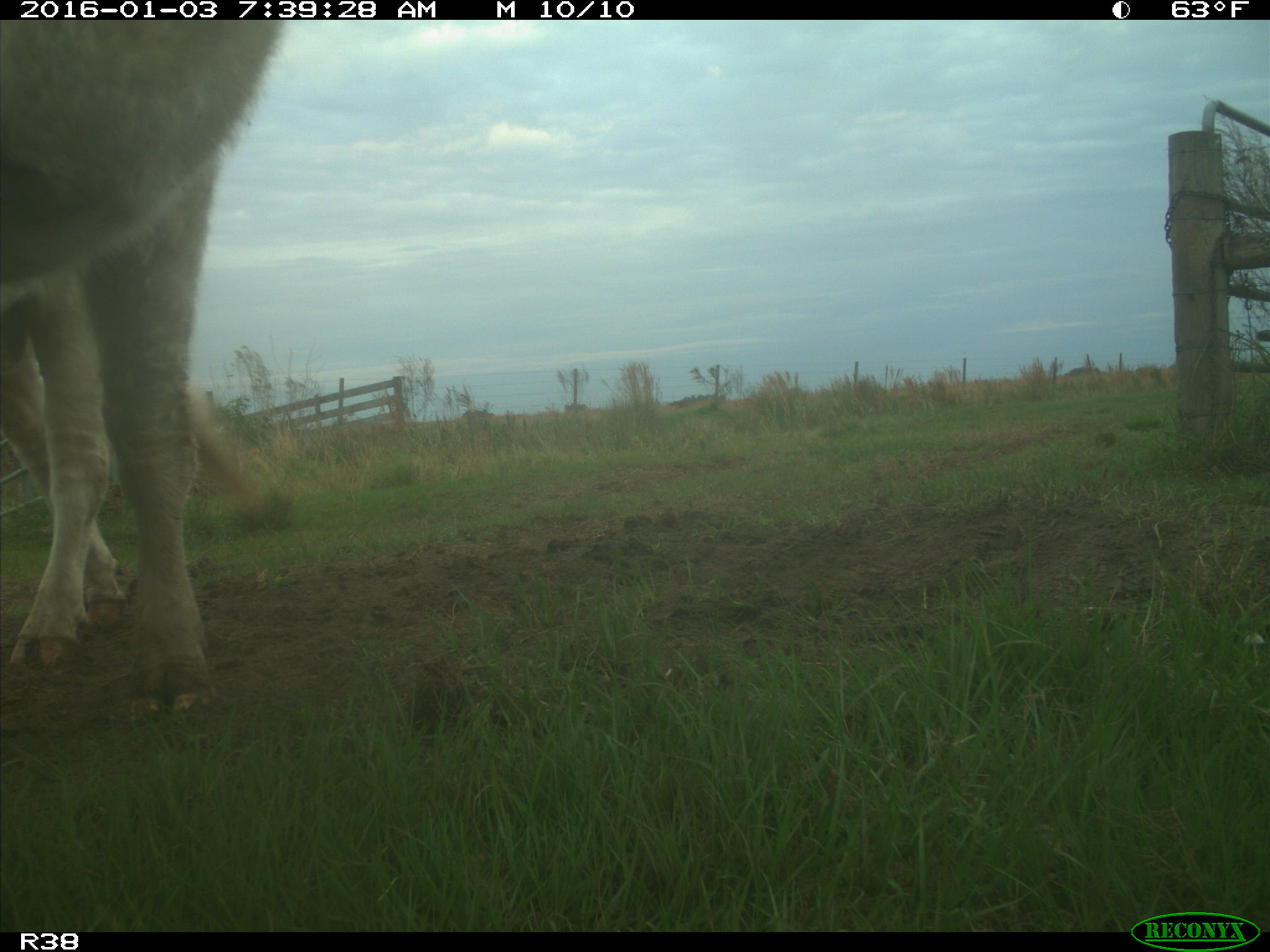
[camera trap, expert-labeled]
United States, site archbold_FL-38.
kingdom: Animalia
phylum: Chordata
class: Mammalia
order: Artiodactyla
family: Bovidae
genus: Bos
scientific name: Bos taurus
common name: domestic cow